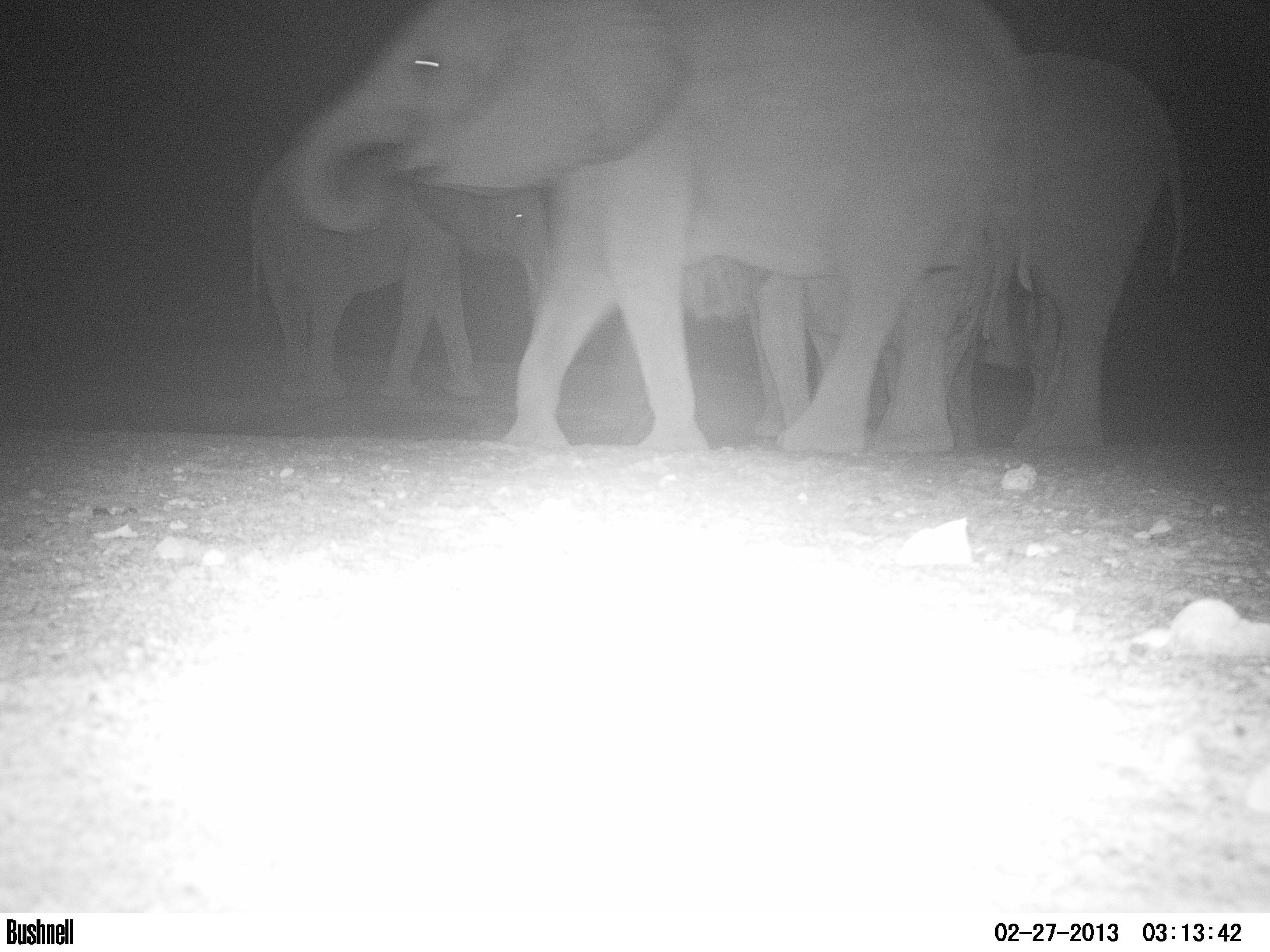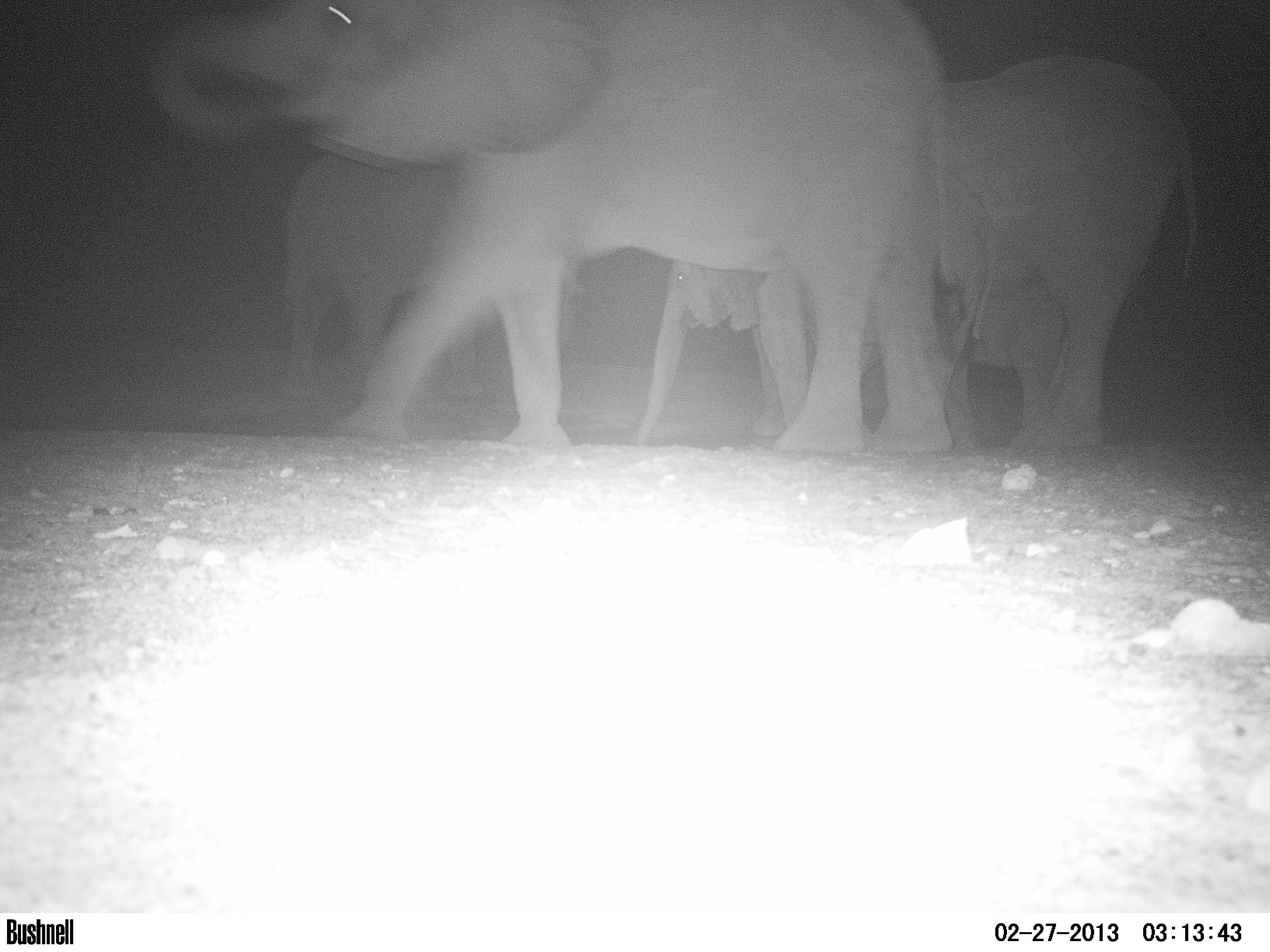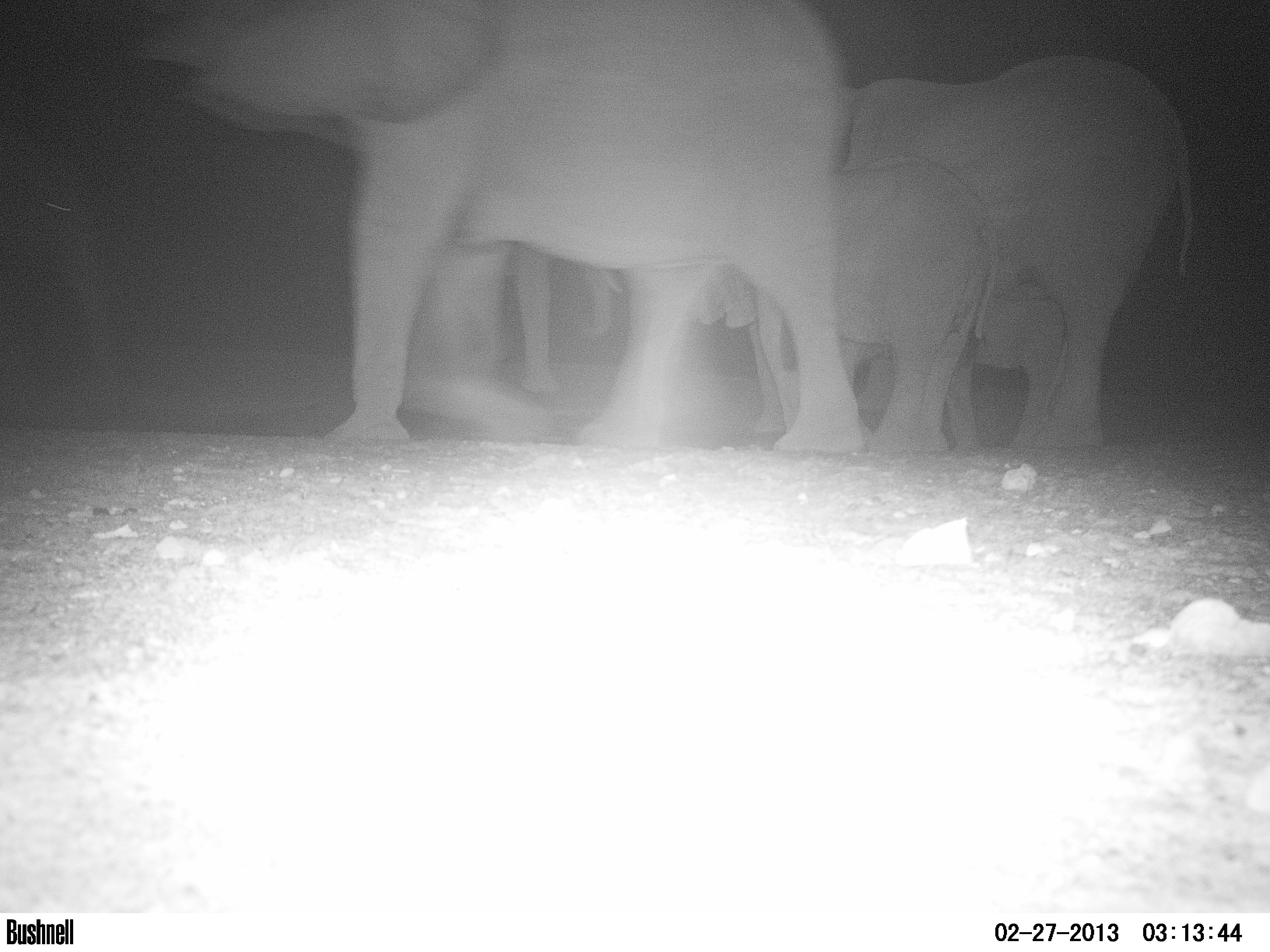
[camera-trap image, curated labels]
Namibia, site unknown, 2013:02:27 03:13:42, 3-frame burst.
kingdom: Animalia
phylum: Chordata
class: Mammalia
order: Proboscidea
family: Elephantidae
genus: Loxodonta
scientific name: Loxodonta africana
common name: african elephant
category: loxodanta africana